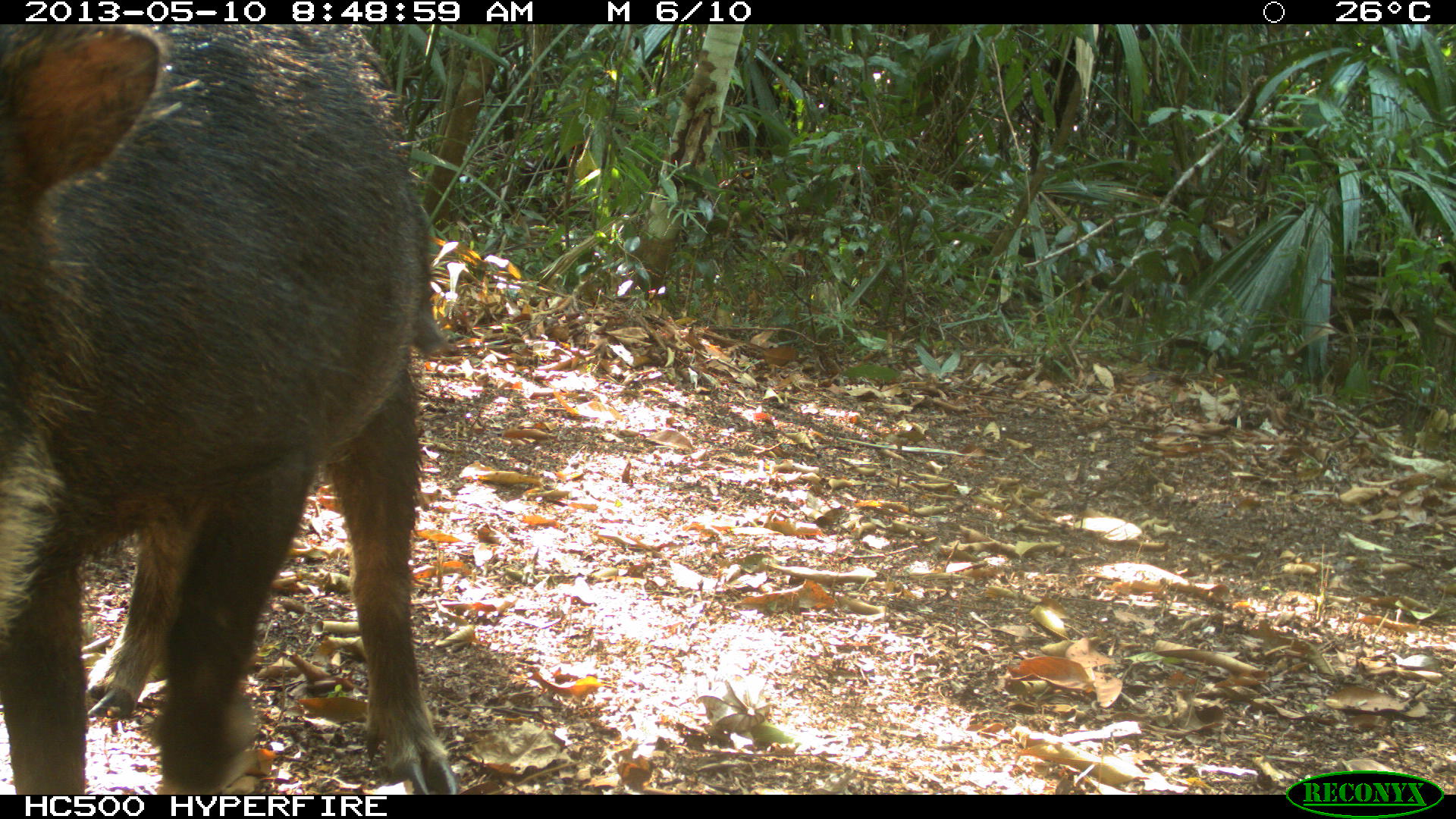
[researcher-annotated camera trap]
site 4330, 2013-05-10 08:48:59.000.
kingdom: Animalia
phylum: Chordata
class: Mammalia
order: Artiodactyla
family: Tayassuidae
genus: Tayassu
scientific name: Tayassu pecari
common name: white-lipped peccary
Tayassu pecari (white-lipped peccary), count 4.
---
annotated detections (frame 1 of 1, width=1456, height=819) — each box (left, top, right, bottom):
tayassu pecari: (1, 26, 463, 794)